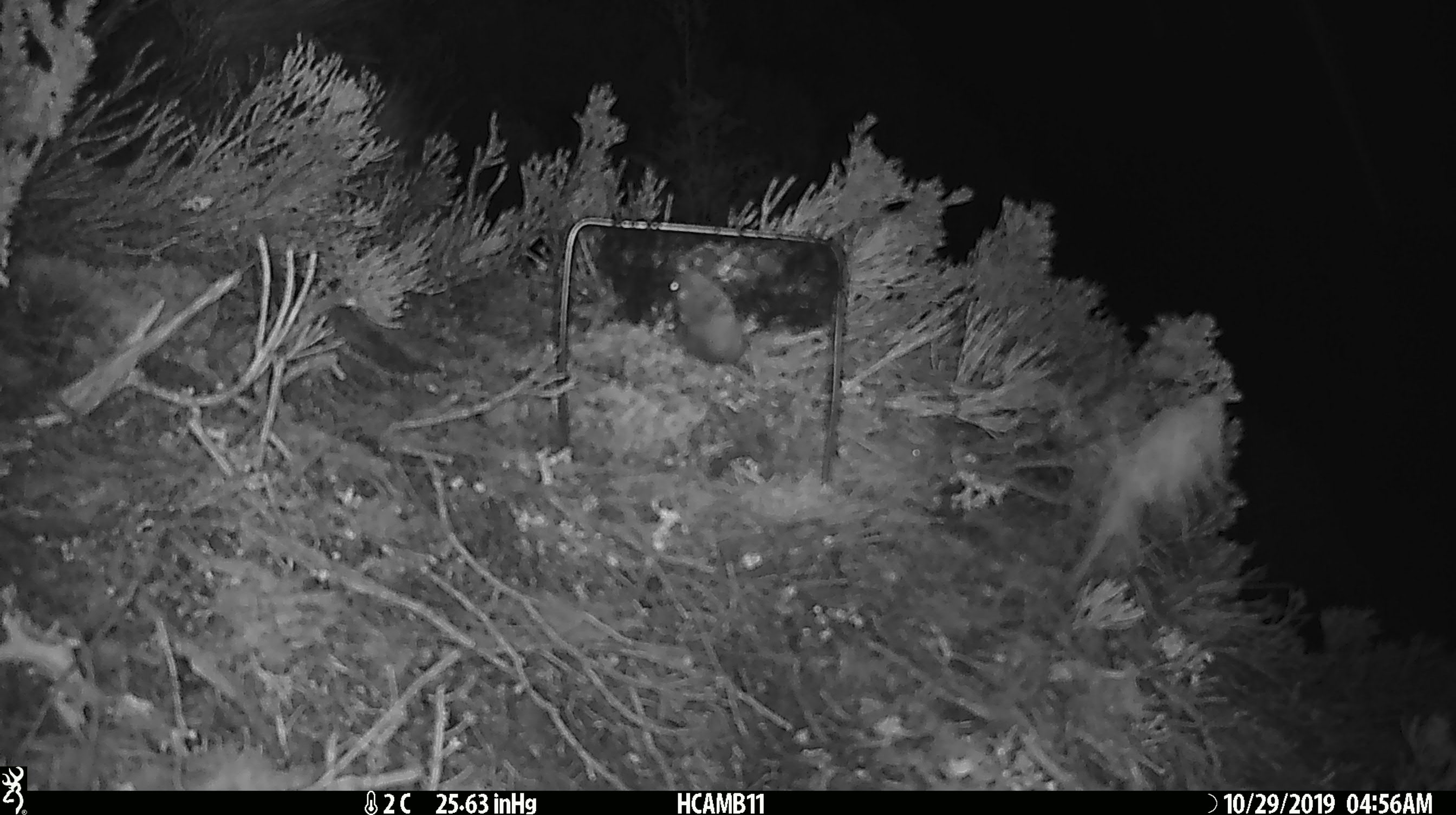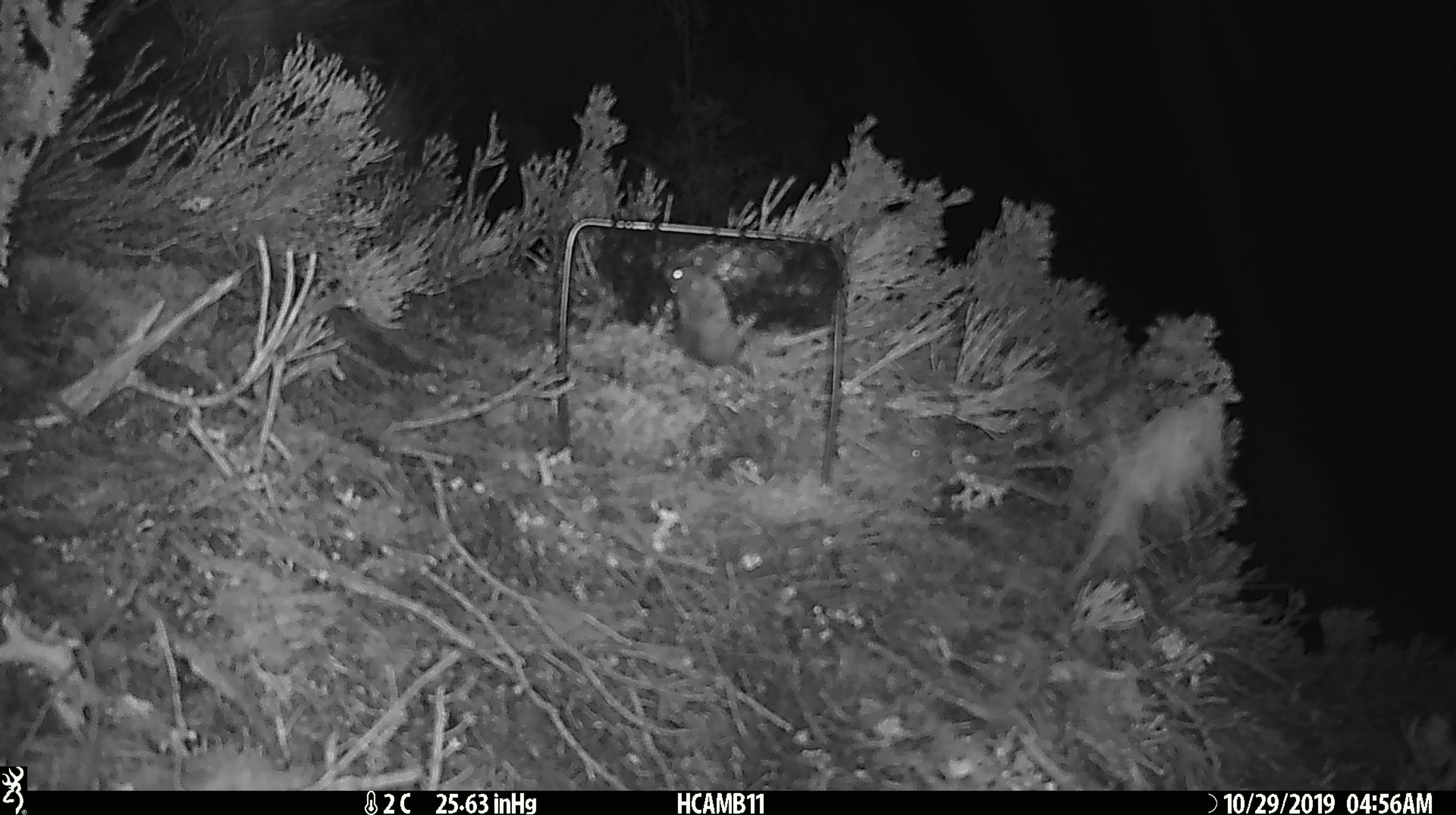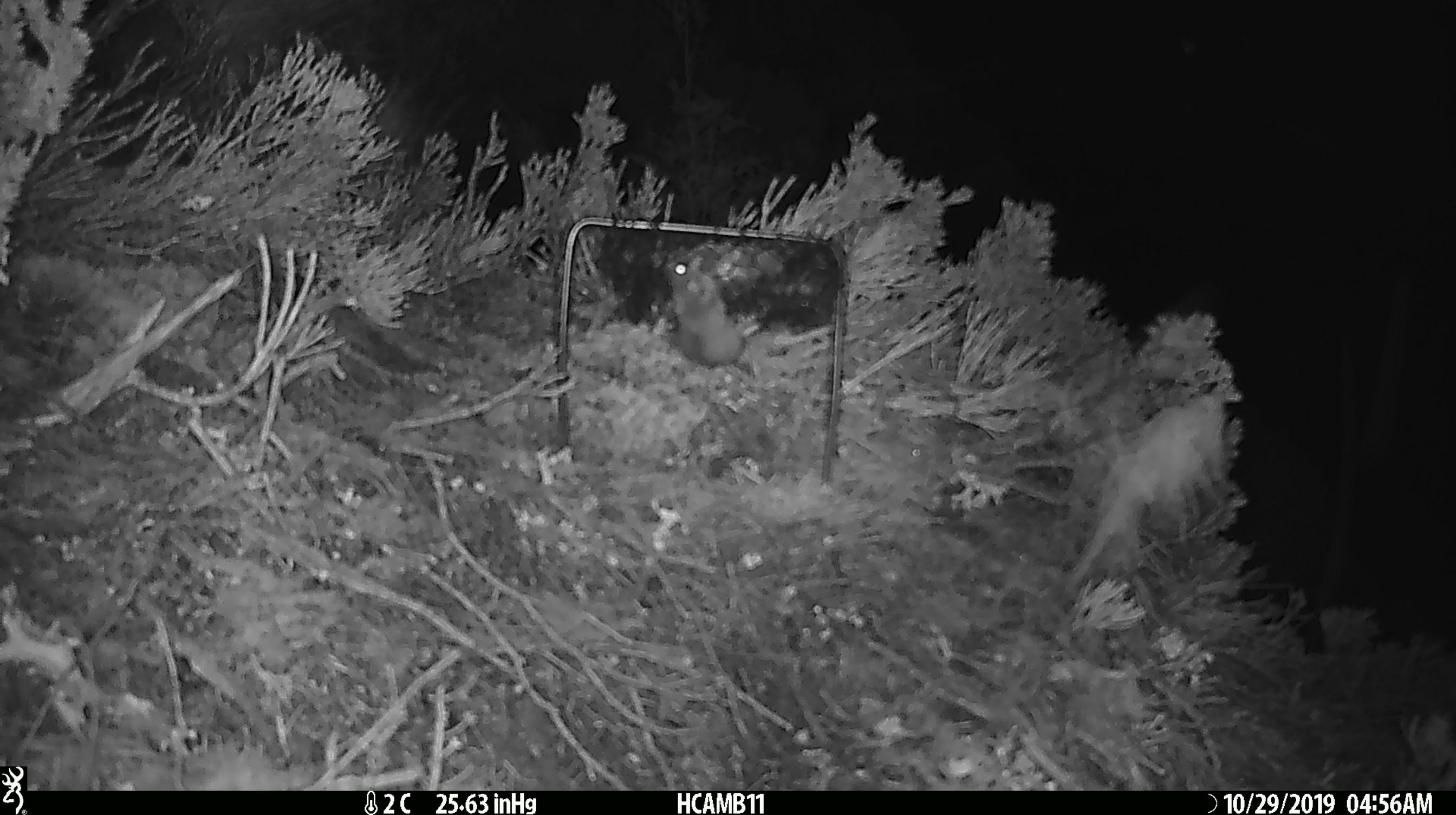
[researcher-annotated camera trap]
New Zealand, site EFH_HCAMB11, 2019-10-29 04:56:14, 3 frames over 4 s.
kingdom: Animalia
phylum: Chordata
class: Mammalia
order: Rodentia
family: Muridae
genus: Mus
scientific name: Mus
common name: mouse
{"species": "mouse (Mus)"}